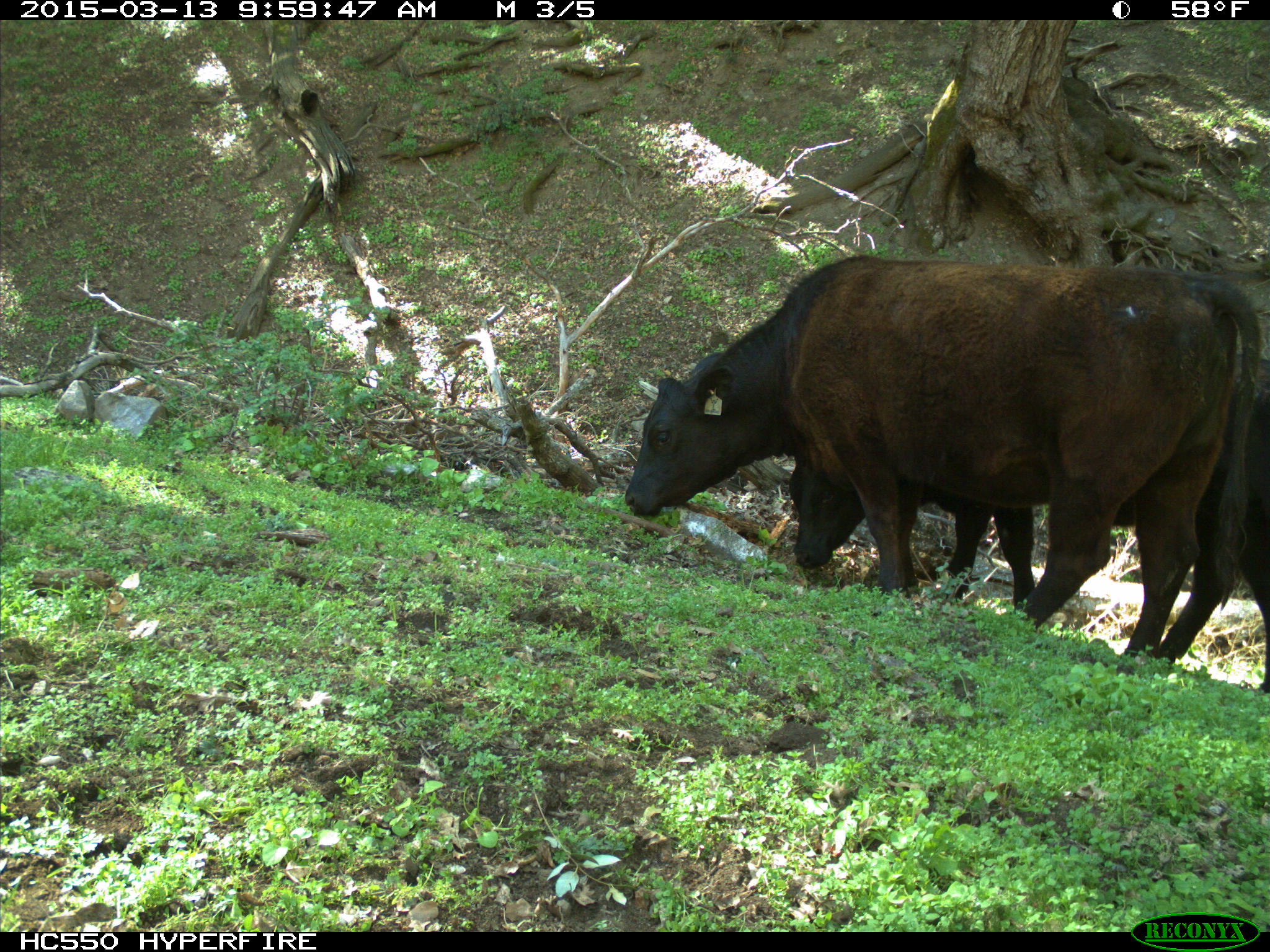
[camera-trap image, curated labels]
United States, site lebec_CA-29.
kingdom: Animalia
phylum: Chordata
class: Mammalia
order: Artiodactyla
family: Bovidae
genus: Bos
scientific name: Bos taurus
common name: domestic cow